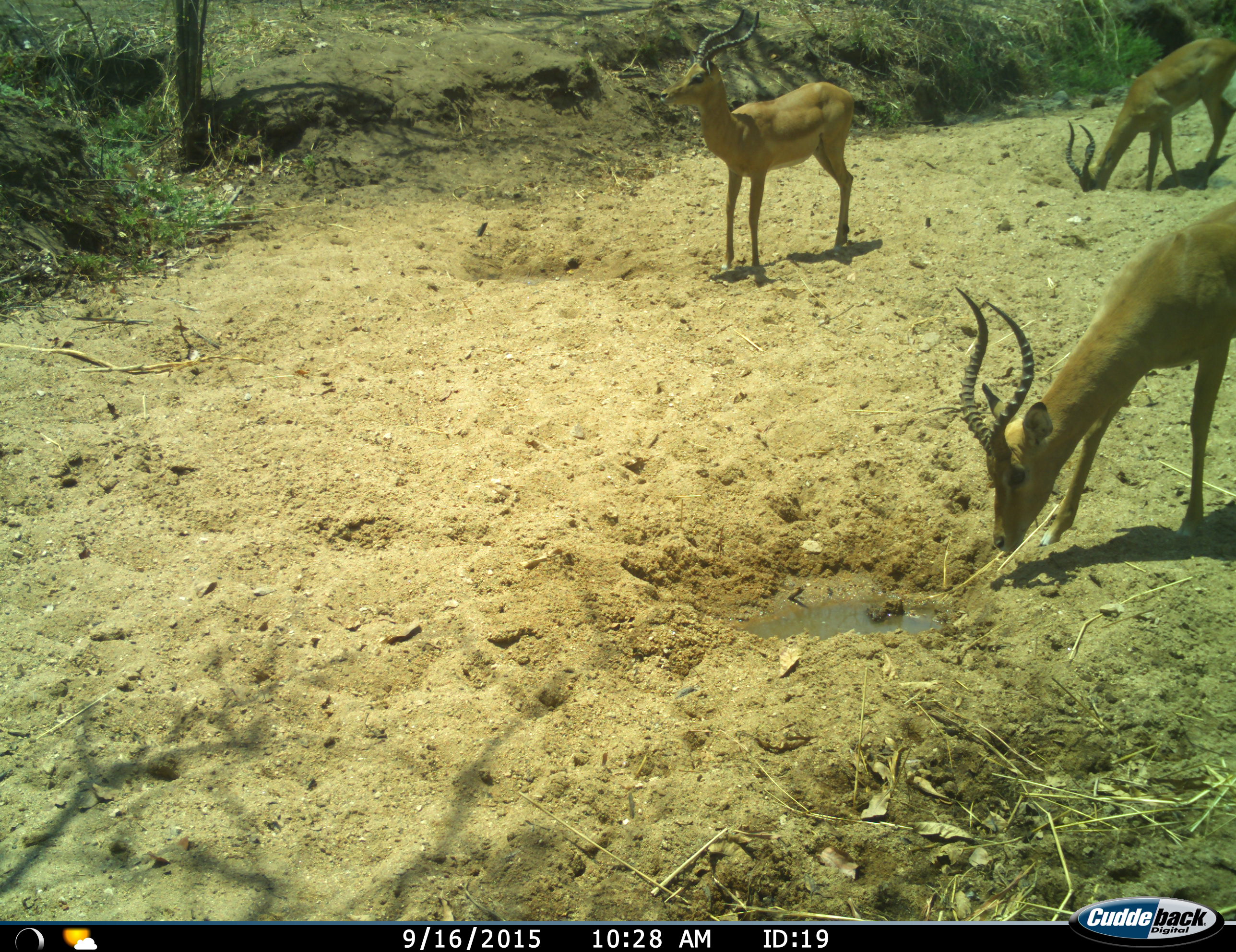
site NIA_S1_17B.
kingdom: Animalia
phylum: Chordata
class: Mammalia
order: Artiodactyla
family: Bovidae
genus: Aepyceros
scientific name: Aepyceros melampus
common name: impala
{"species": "impala (Aepyceros melampus)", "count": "3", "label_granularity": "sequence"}